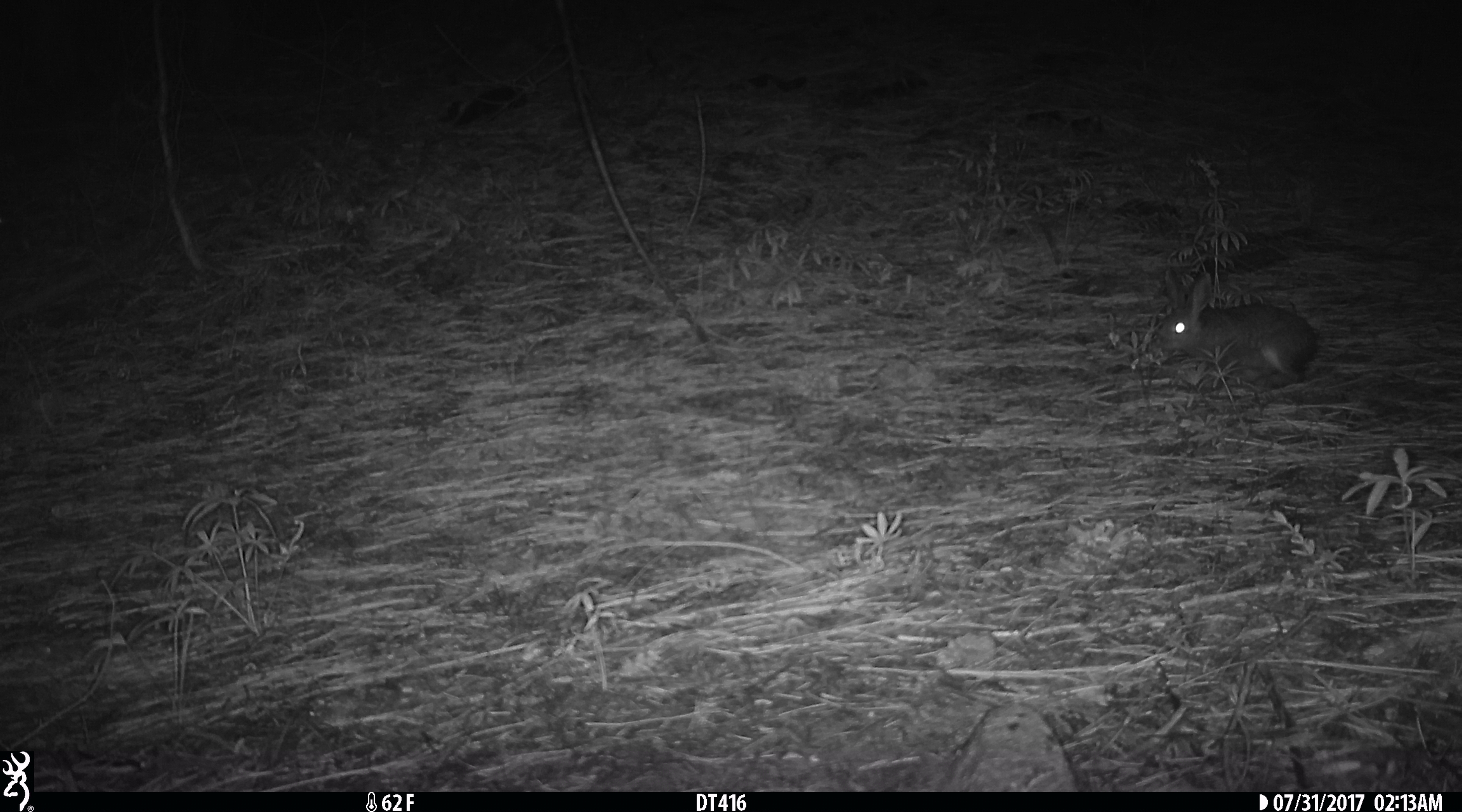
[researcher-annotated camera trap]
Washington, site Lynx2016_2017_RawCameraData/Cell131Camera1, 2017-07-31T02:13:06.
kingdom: Animalia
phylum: Chordata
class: Mammalia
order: Lagomorpha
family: Leporidae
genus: Lepus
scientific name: Lepus americanus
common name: snowshoe hare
Lepus americanus (snowshoe hare). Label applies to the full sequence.